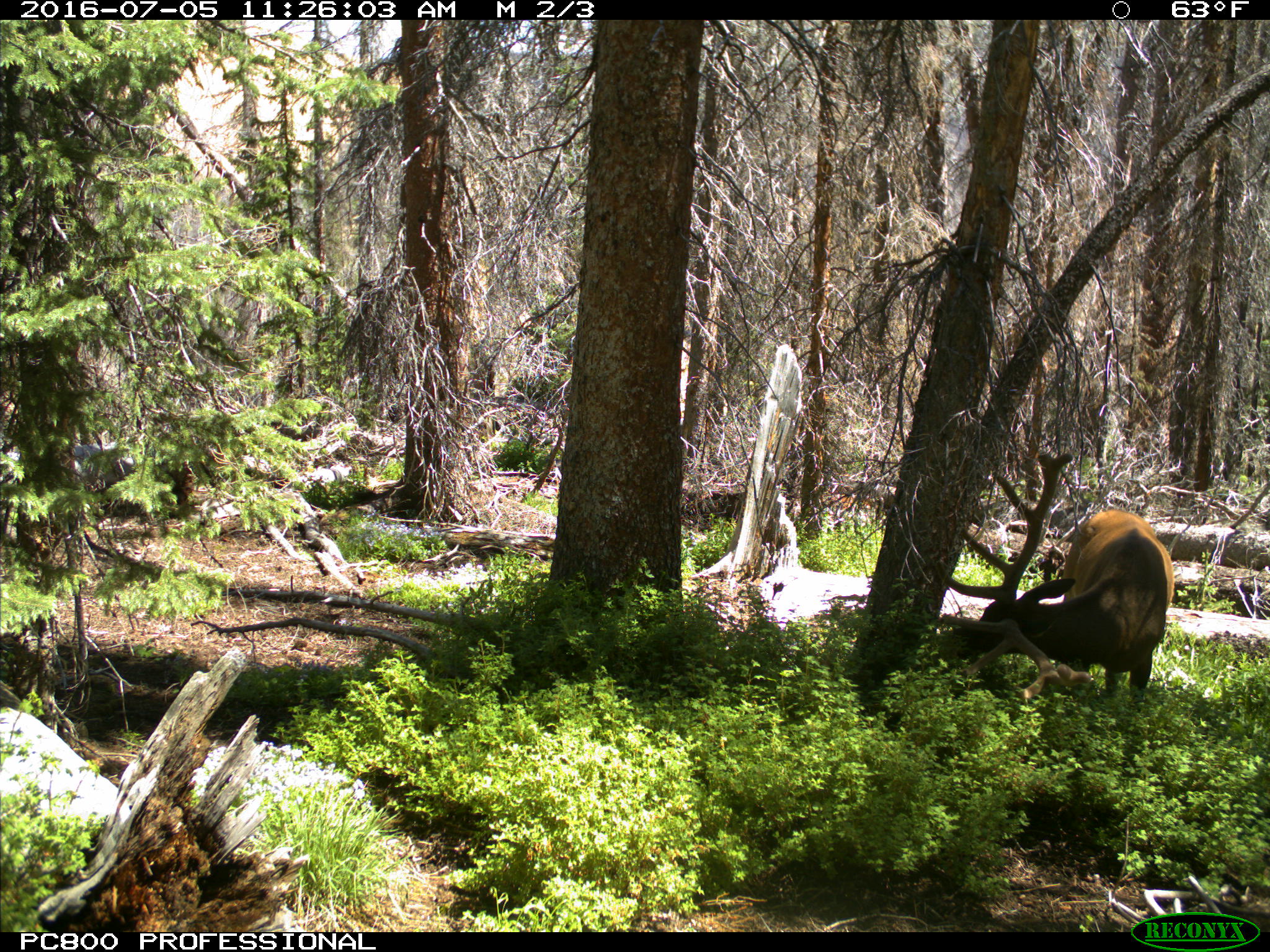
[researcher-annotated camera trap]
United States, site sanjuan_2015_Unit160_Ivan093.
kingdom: Animalia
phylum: Chordata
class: Mammalia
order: Artiodactyla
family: Cervidae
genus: Cervus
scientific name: Cervus elaphus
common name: red deer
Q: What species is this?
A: Cervus elaphus (red deer).